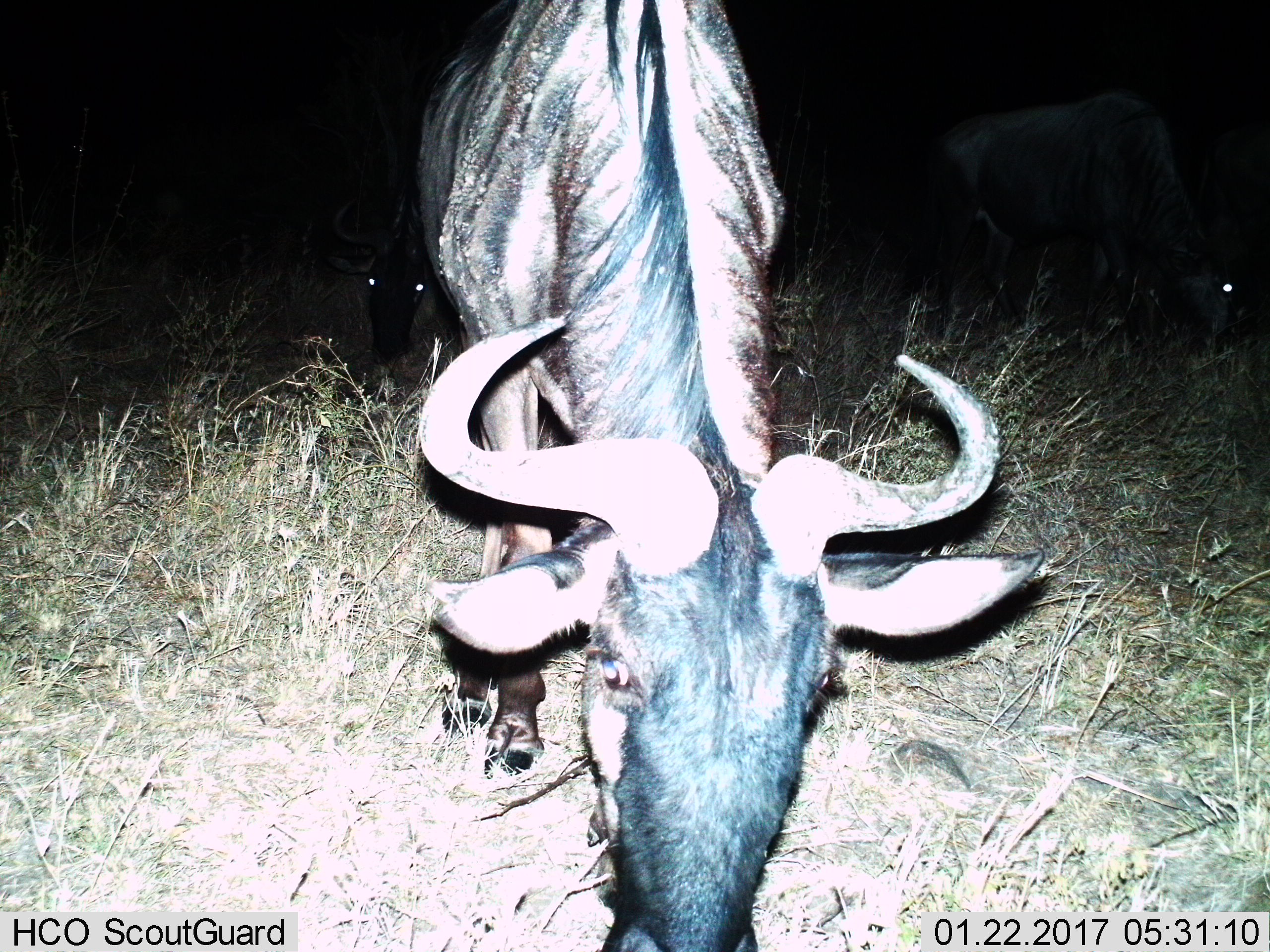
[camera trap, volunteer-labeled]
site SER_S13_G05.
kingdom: Animalia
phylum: Chordata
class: Mammalia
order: Artiodactyla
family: Bovidae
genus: Connochaetes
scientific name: Connochaetes taurinus taurinus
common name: blue wildebeest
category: wildebeestblue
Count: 1.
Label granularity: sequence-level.